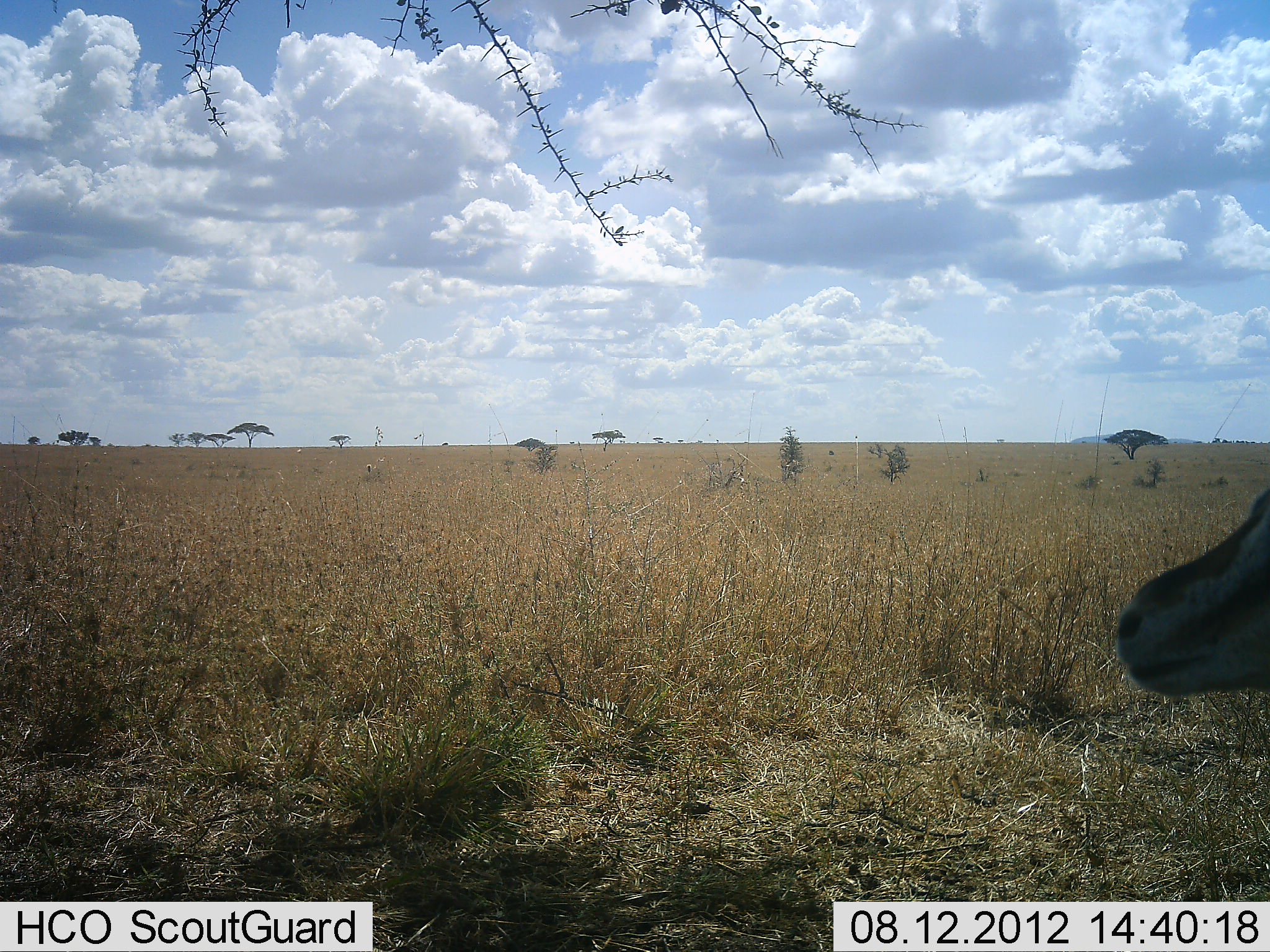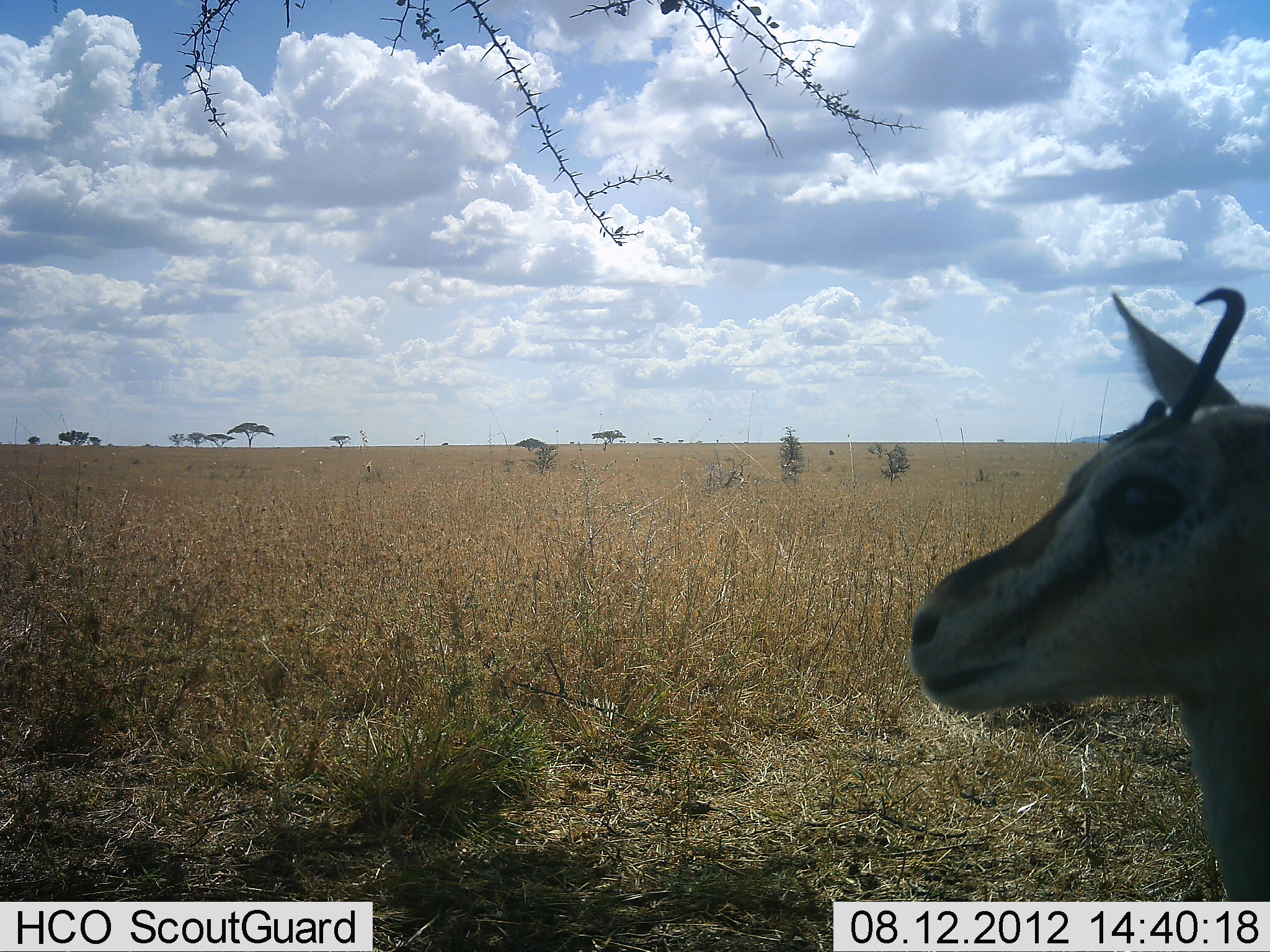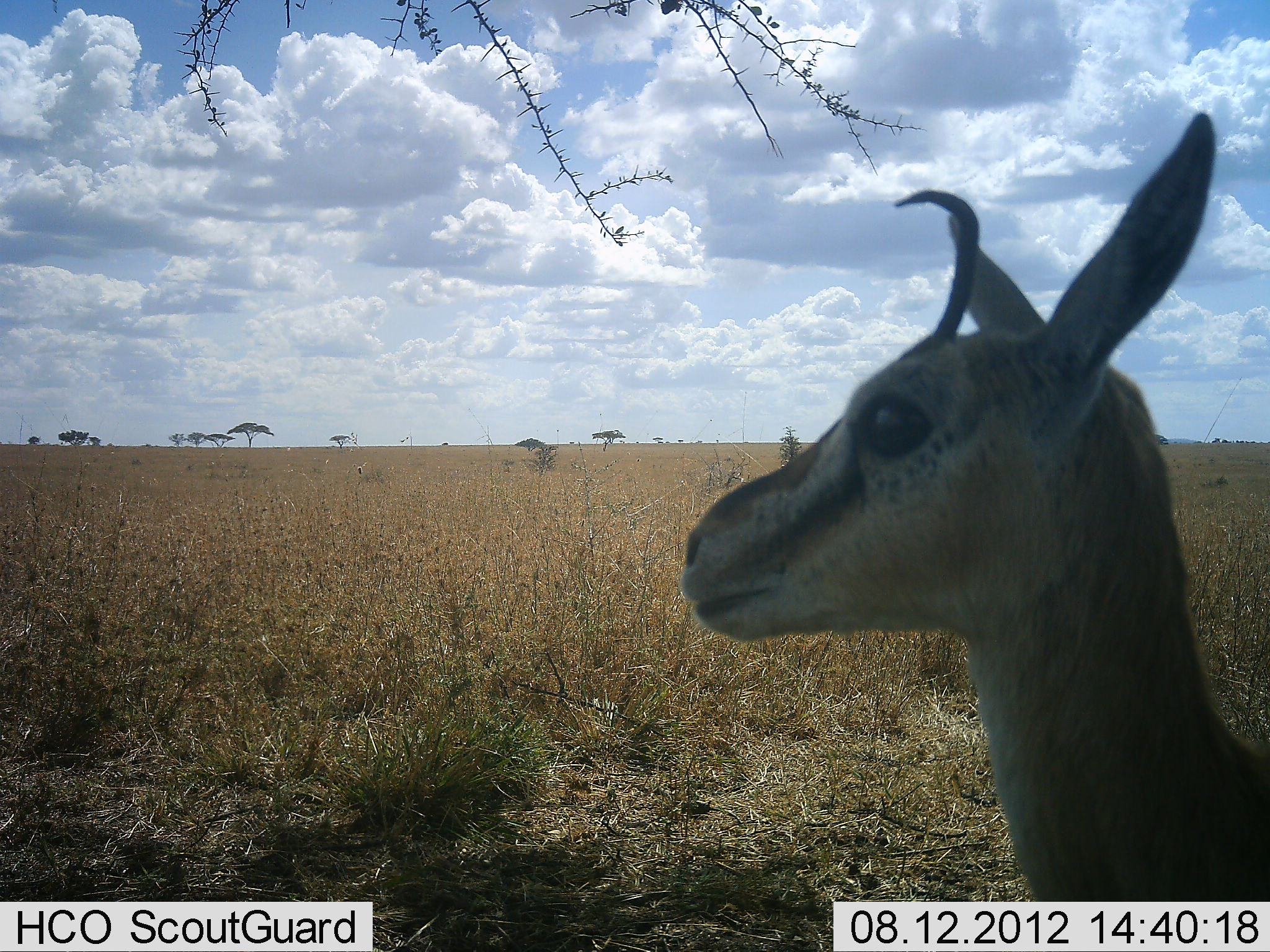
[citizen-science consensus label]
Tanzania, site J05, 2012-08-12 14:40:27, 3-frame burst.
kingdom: Animalia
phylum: Chordata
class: Mammalia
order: Artiodactyla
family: Bovidae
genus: Eudorcas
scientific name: Eudorcas thomsonii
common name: thomson's gazelle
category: gazellethomsons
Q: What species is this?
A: Gazellethomsons (thomson's gazelle) (Eudorcas thomsonii).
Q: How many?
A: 1.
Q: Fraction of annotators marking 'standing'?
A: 40%.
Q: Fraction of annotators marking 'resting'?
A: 0%.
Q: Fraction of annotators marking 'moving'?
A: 60%.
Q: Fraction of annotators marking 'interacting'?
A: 0%.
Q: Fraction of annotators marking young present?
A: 10%.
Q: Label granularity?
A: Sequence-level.